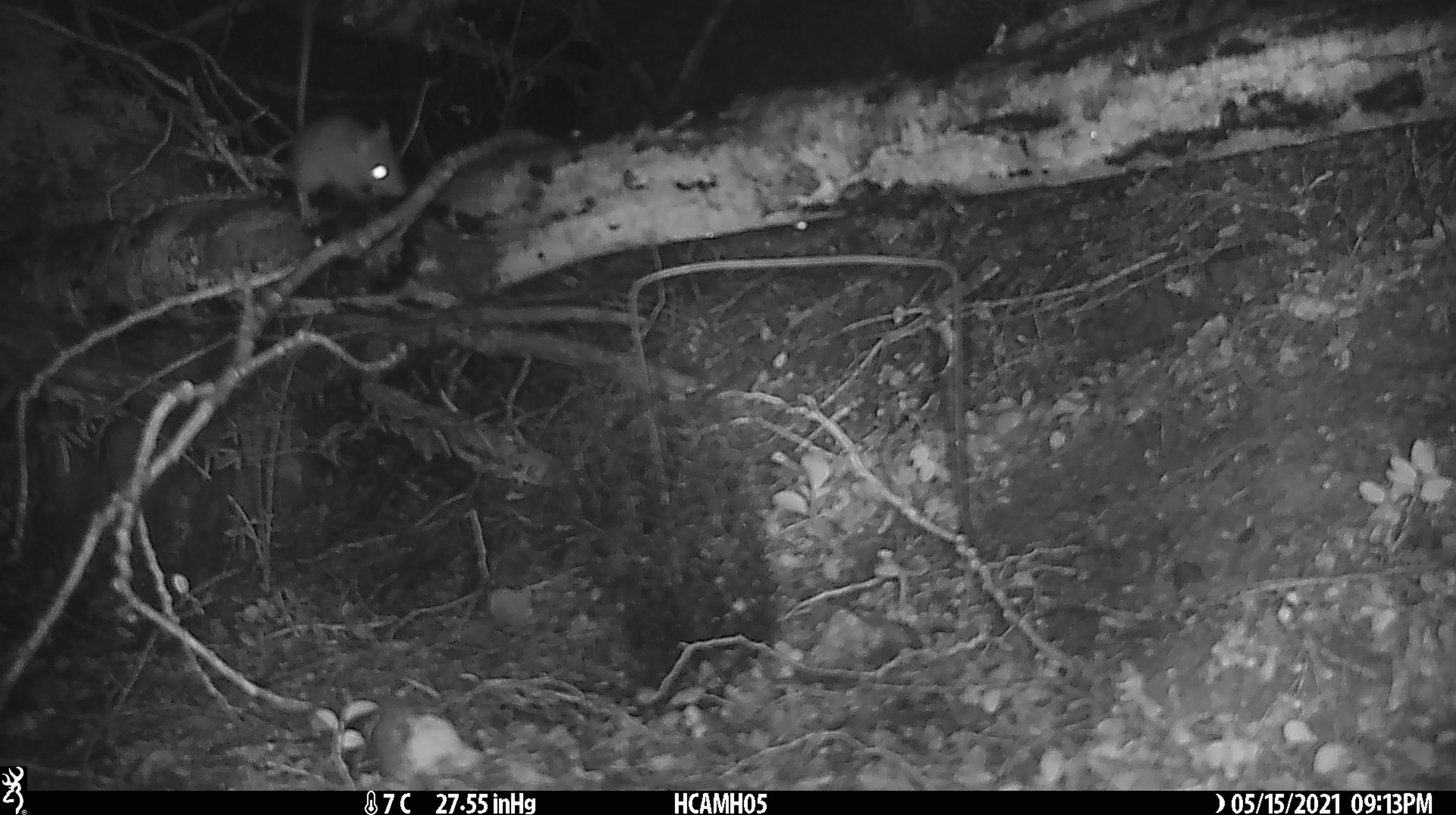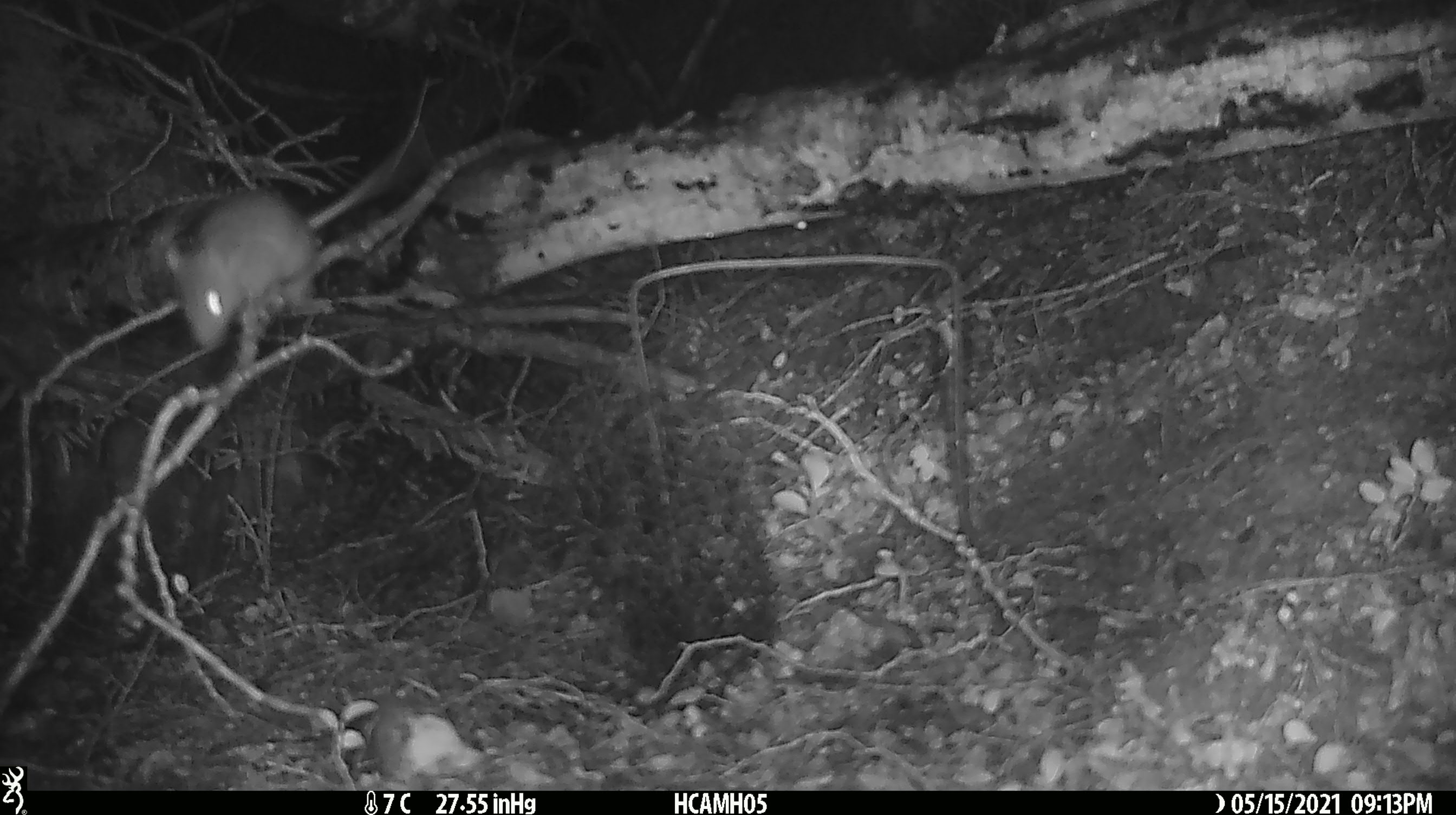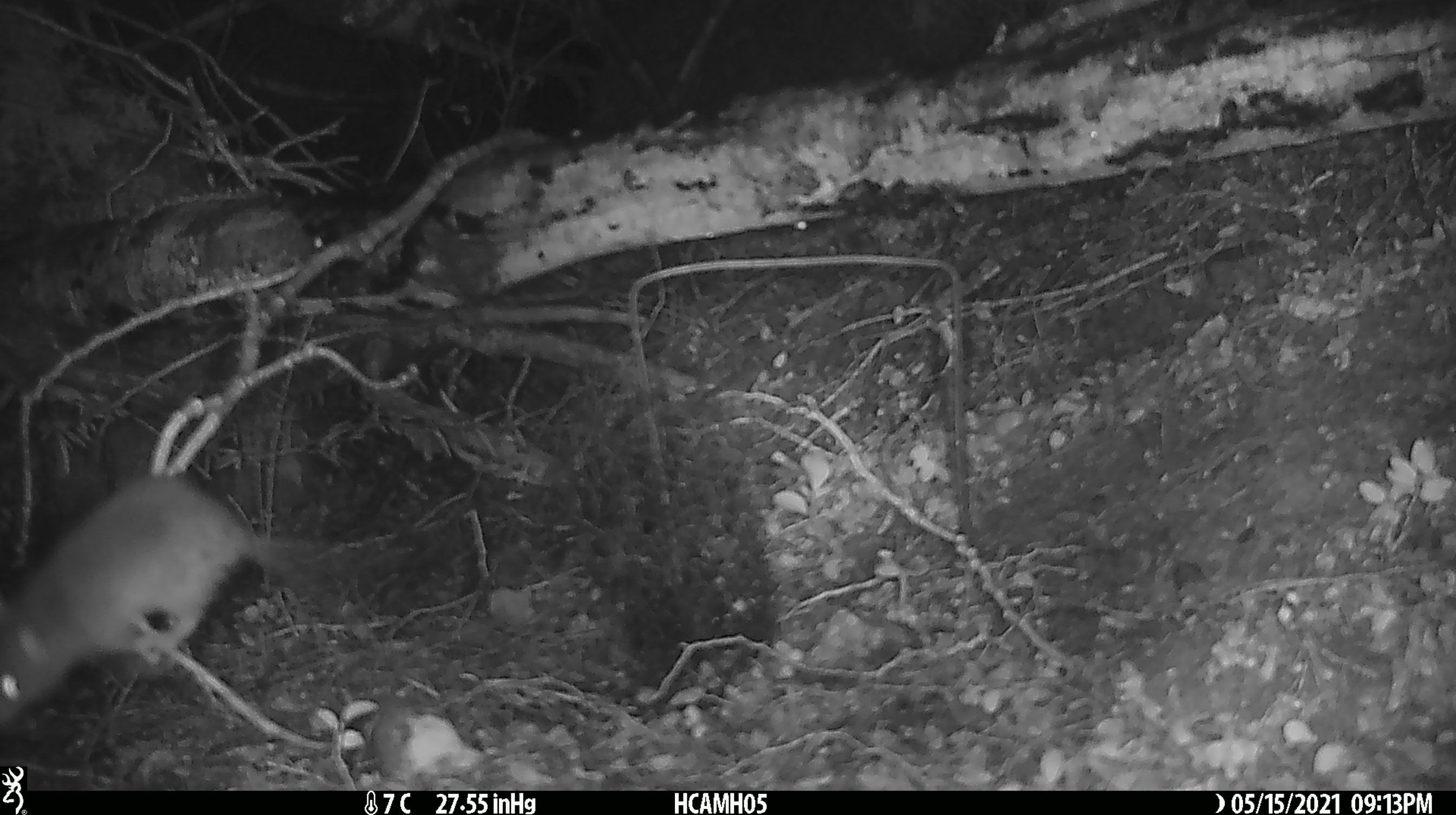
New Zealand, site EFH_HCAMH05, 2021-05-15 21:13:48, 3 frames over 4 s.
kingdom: Animalia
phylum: Chordata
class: Mammalia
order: Rodentia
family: Muridae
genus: Rattus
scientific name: Rattus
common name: rat